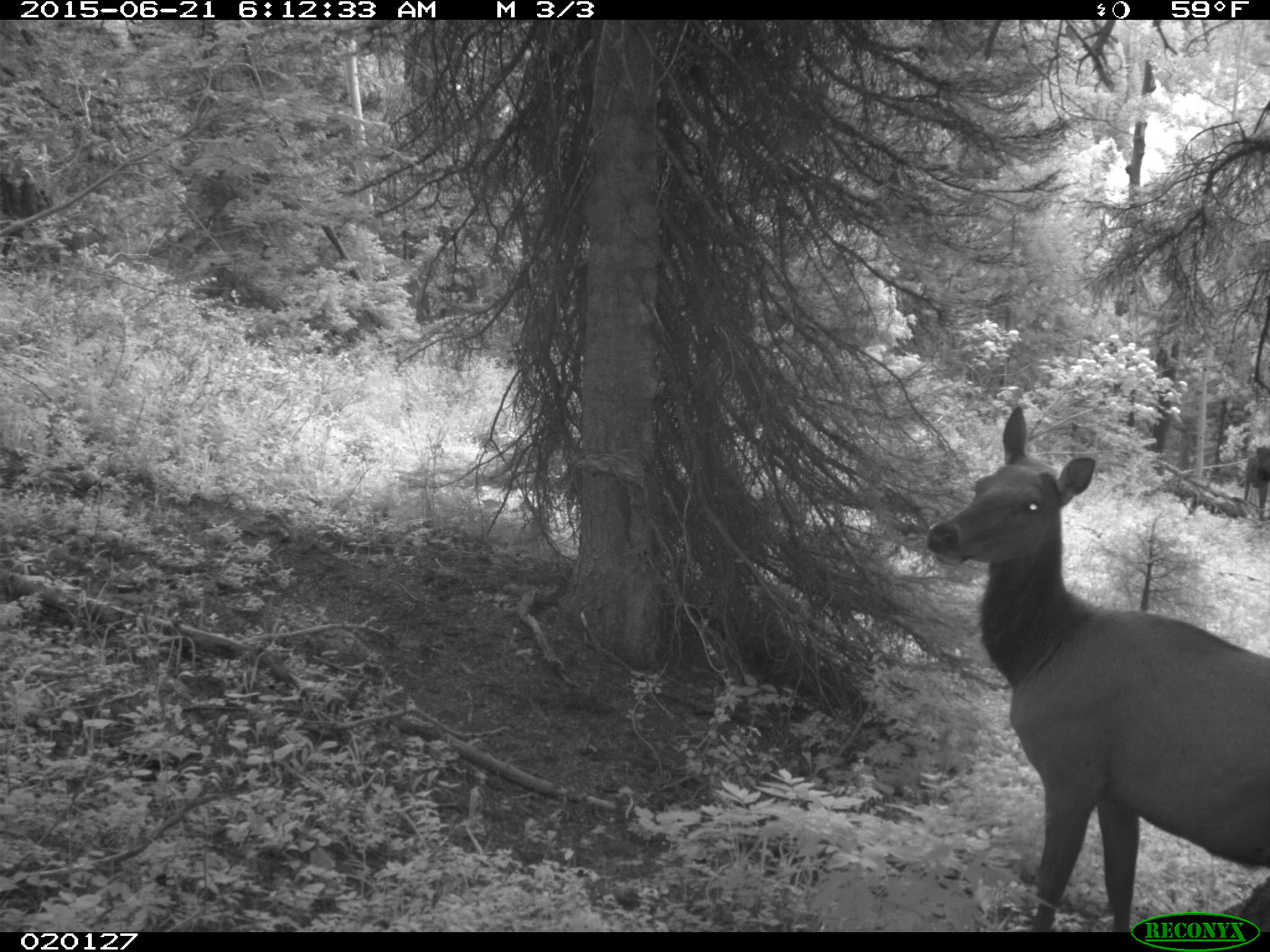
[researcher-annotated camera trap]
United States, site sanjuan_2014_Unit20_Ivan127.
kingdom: Animalia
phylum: Chordata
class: Mammalia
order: Artiodactyla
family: Cervidae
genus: Cervus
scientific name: Cervus elaphus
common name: red deer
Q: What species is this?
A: Cervus elaphus (red deer).